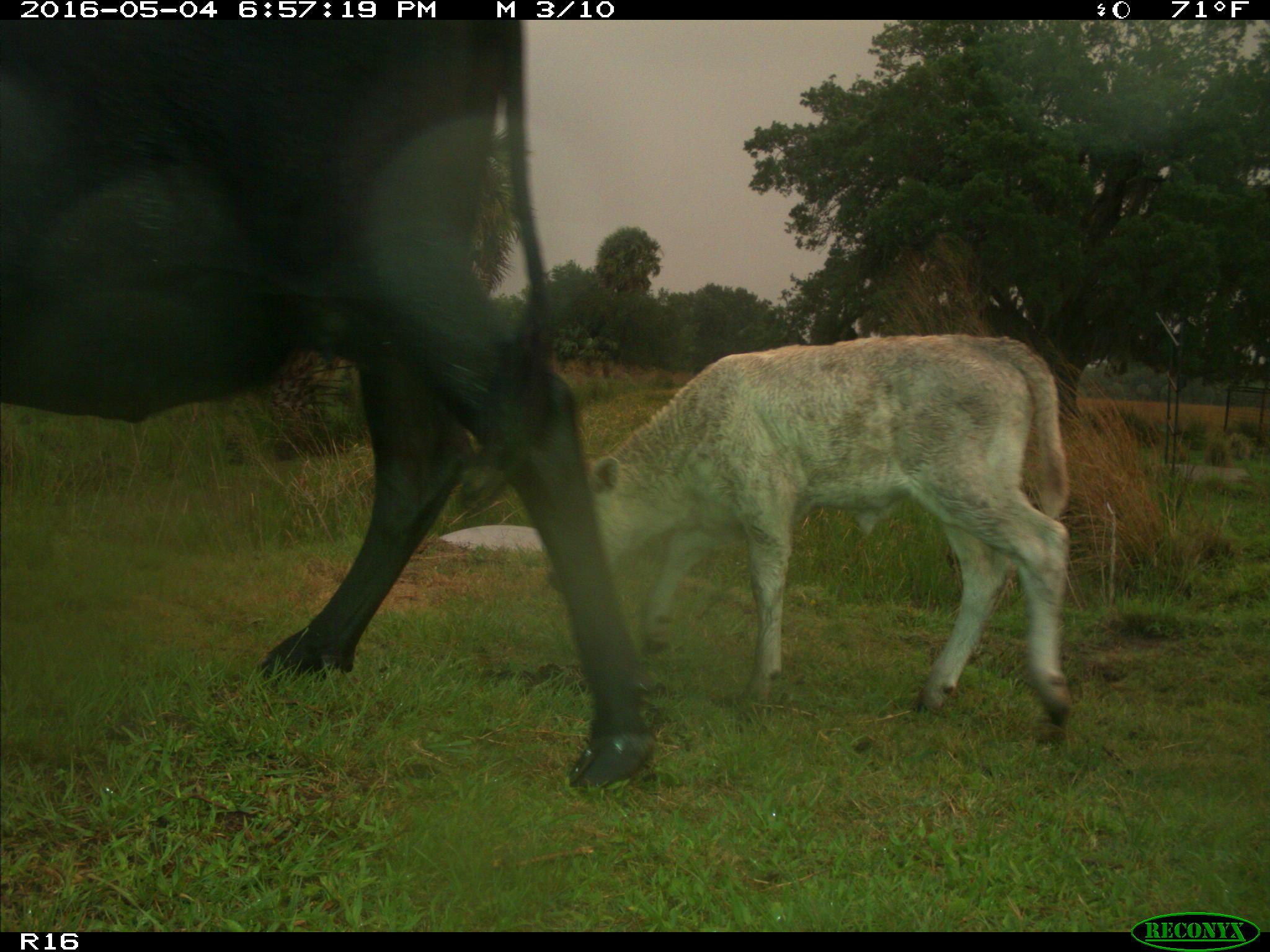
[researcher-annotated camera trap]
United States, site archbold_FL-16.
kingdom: Animalia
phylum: Chordata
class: Mammalia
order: Artiodactyla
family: Bovidae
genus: Bos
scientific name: Bos taurus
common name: domestic cow